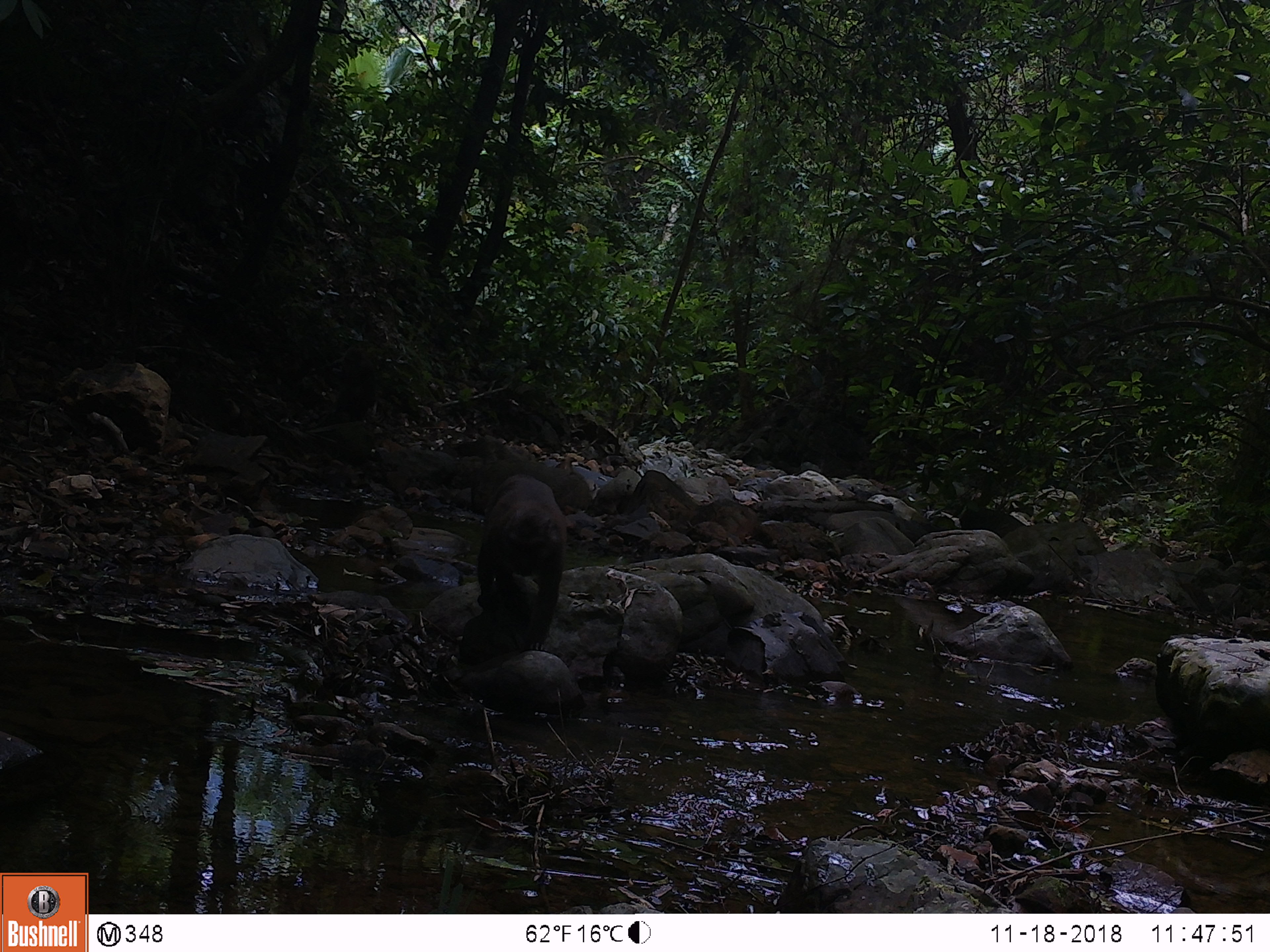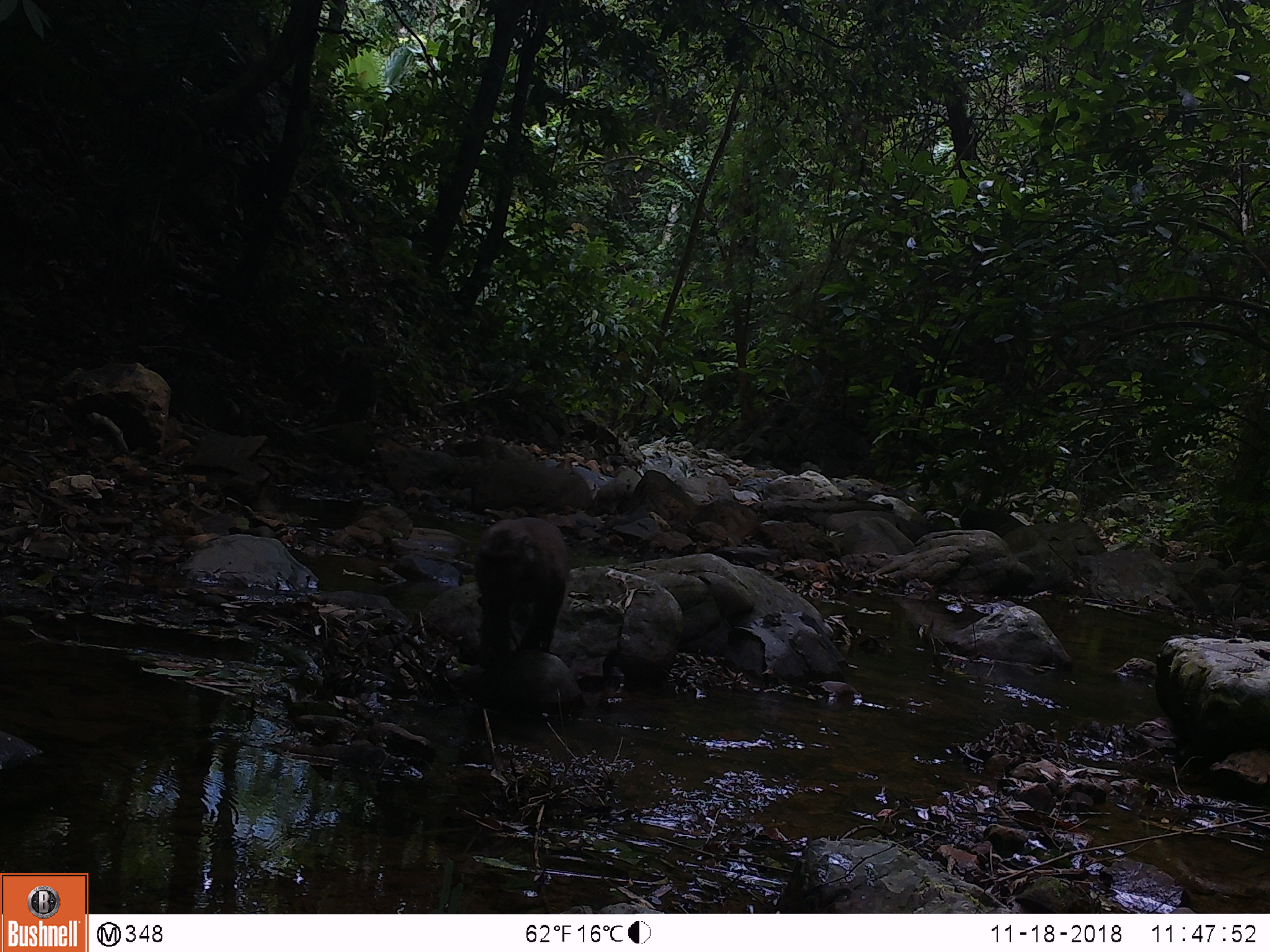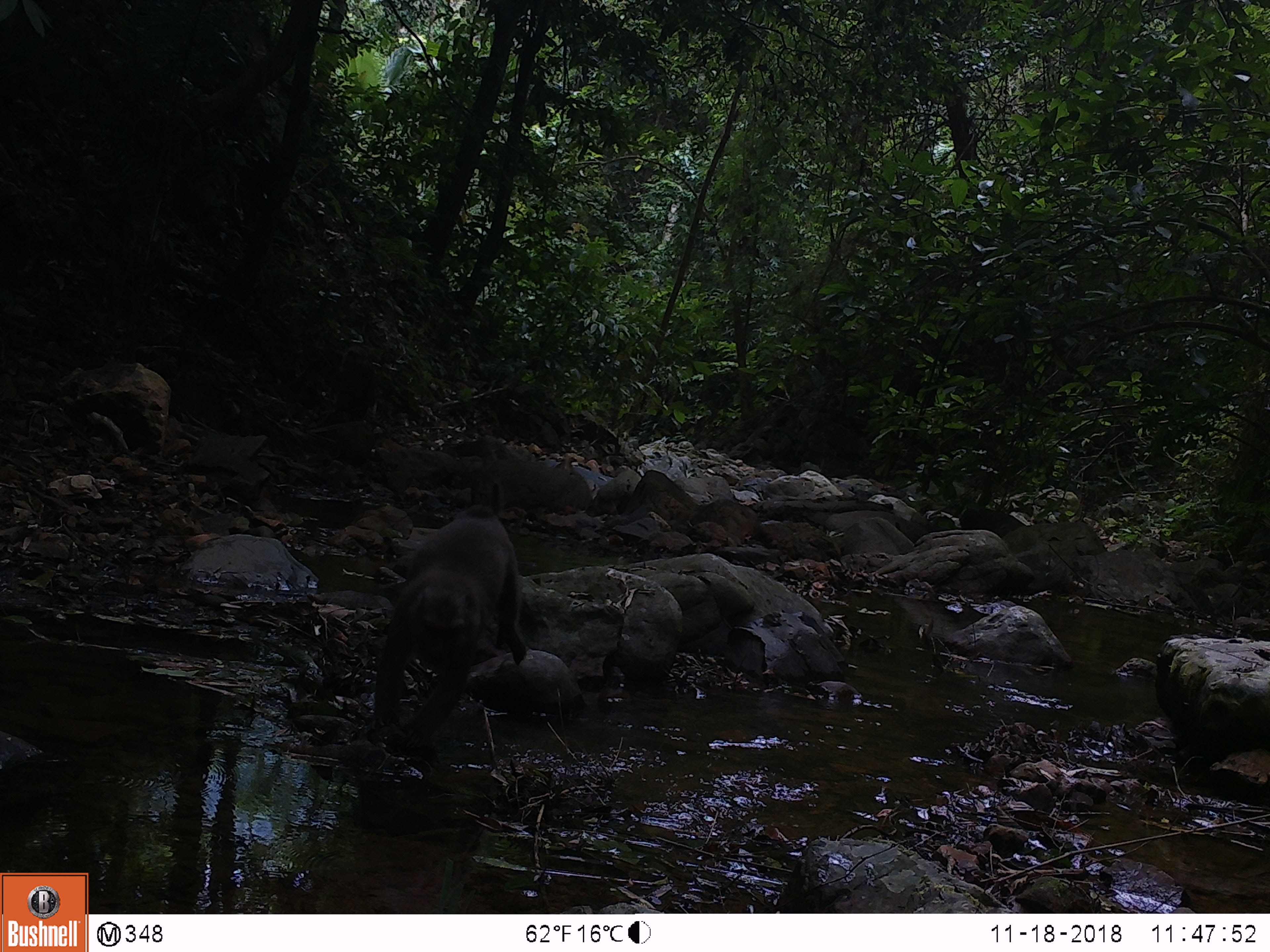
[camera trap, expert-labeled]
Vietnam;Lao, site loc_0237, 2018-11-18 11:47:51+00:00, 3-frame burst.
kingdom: Animalia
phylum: Chordata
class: Mammalia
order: Primates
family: Cercopithecidae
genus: Macaca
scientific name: Macaca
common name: macaques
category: assam or rhesus macaque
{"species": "assam or rhesus macaque (macaques) (Macaca)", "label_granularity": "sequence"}